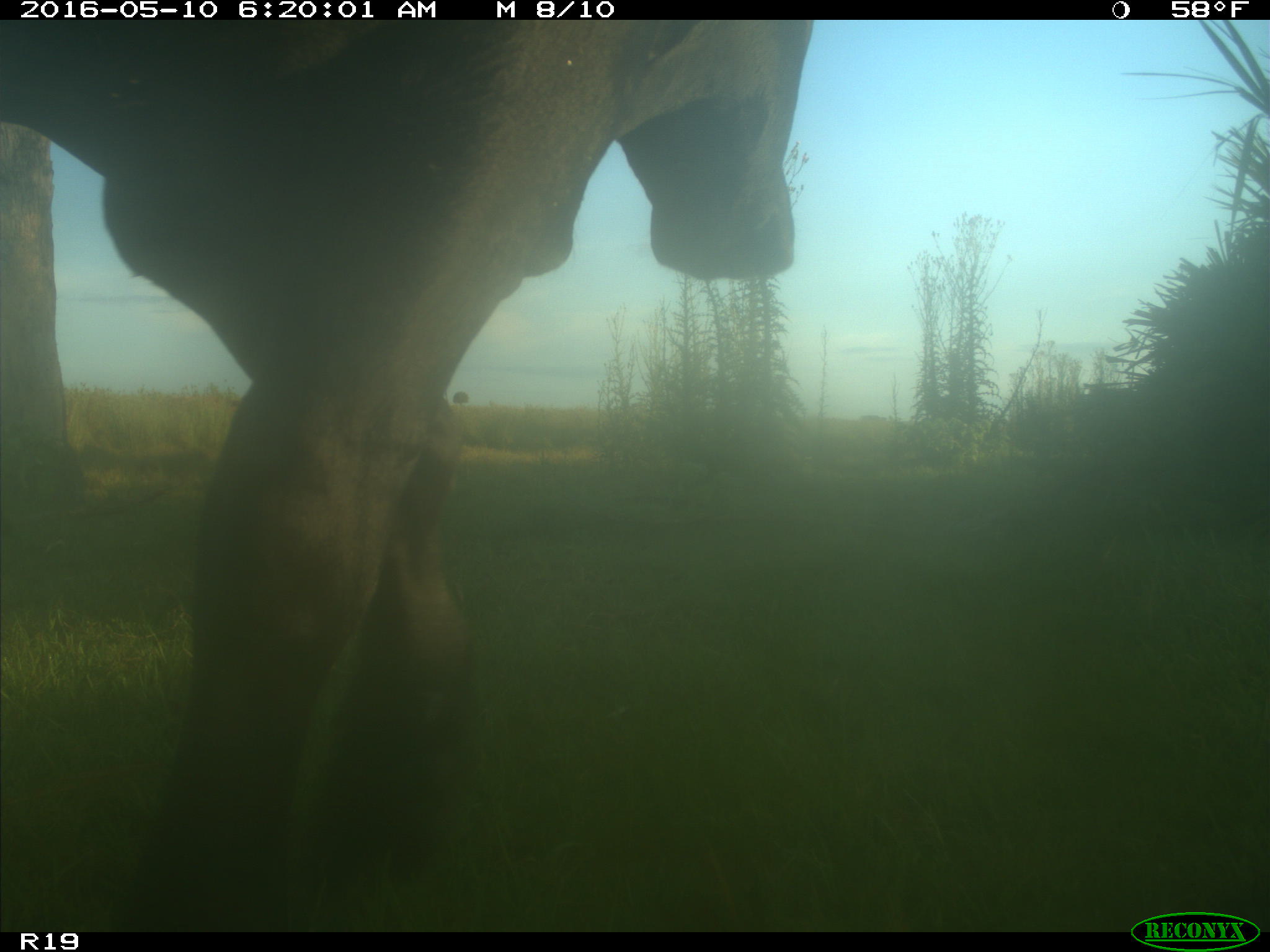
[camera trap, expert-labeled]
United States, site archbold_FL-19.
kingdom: Animalia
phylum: Chordata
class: Mammalia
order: Artiodactyla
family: Bovidae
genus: Bos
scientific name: Bos taurus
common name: domestic cow